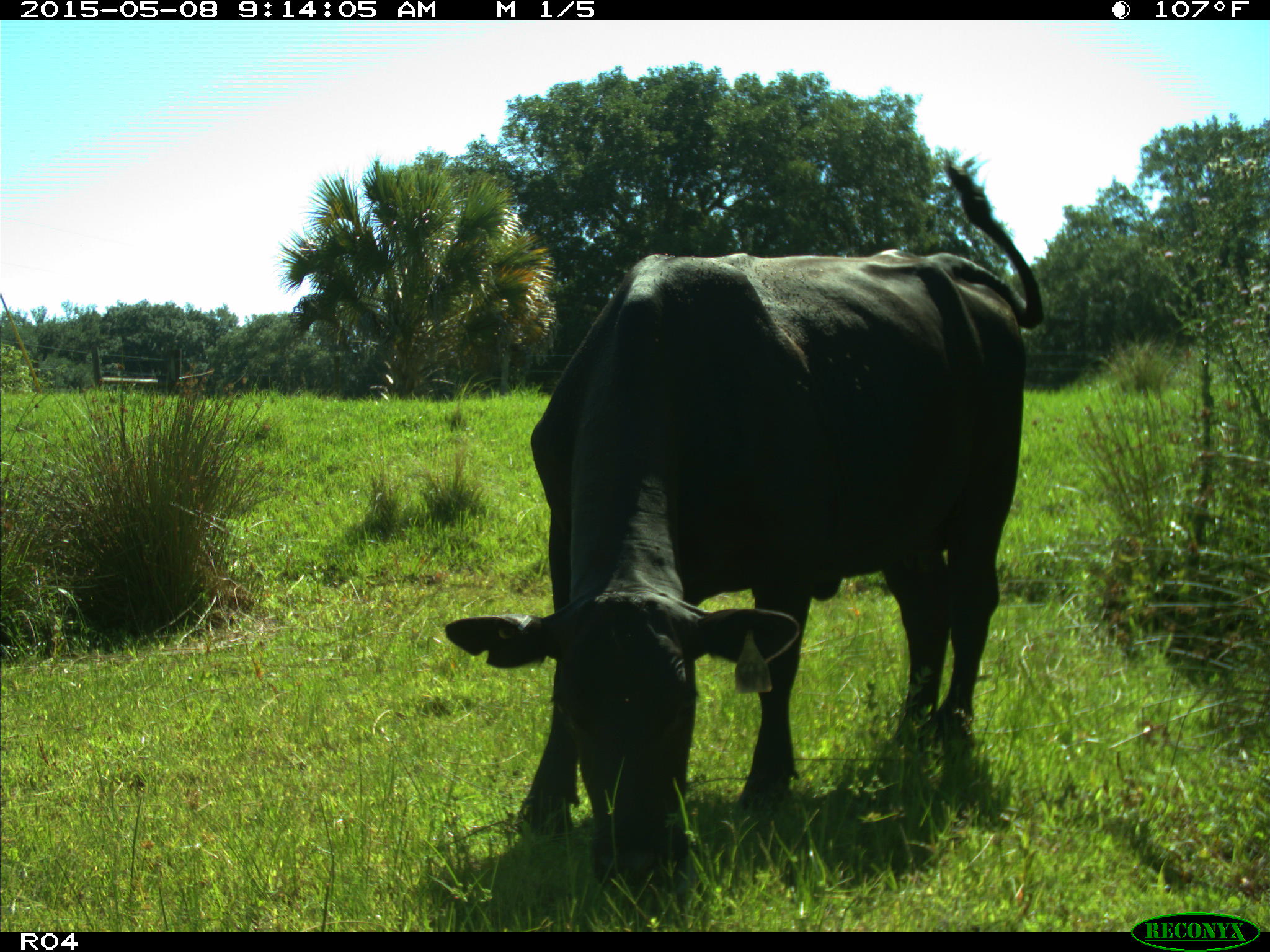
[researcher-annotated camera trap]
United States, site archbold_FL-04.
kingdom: Animalia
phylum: Chordata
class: Mammalia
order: Artiodactyla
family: Bovidae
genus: Bos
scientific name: Bos taurus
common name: domestic cow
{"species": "Bos taurus (domestic cow)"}